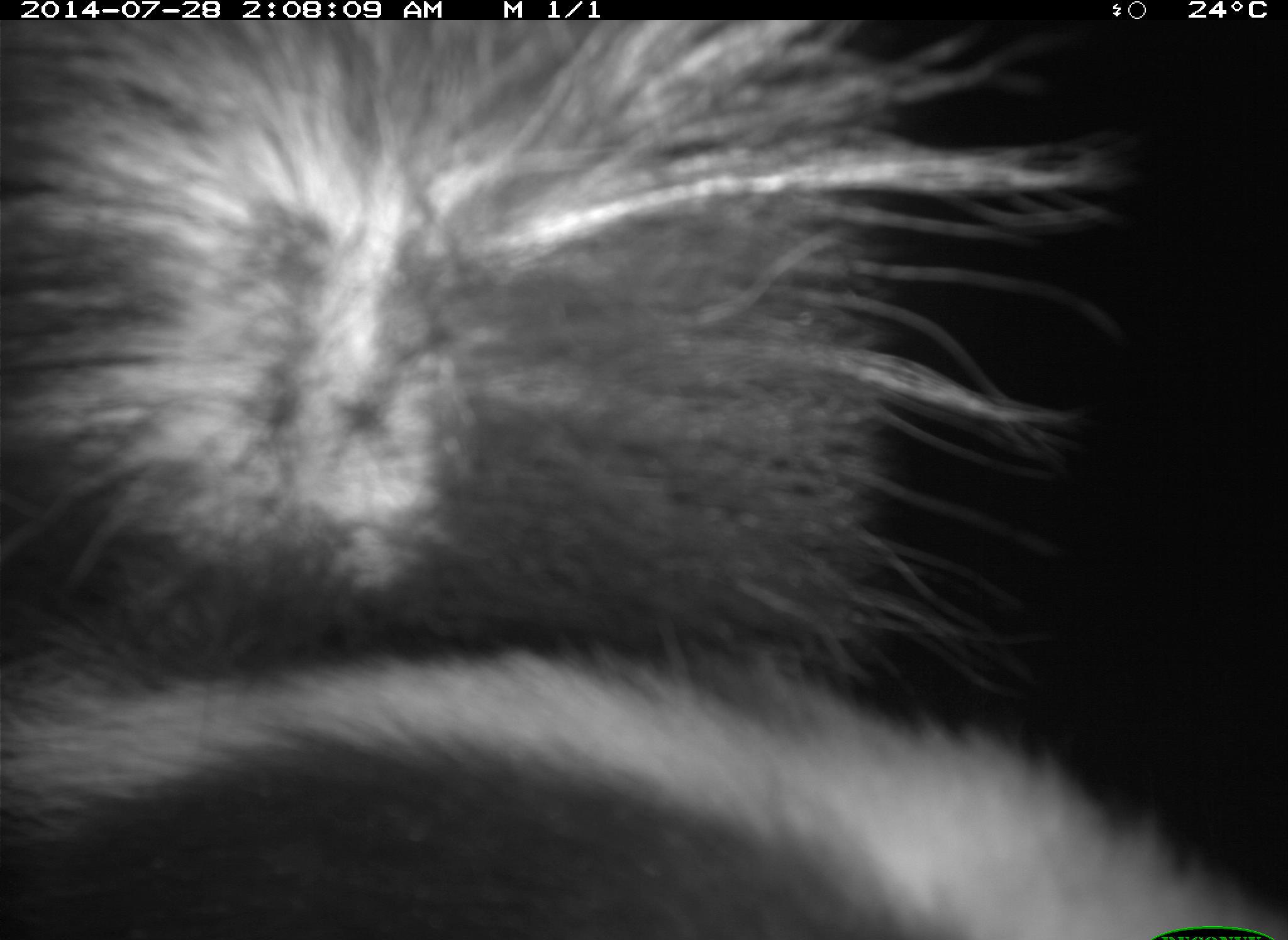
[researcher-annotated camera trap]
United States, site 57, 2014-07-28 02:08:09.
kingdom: Animalia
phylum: Chordata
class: Mammalia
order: Carnivora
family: Mephitidae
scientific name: Mephitidae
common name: skunk